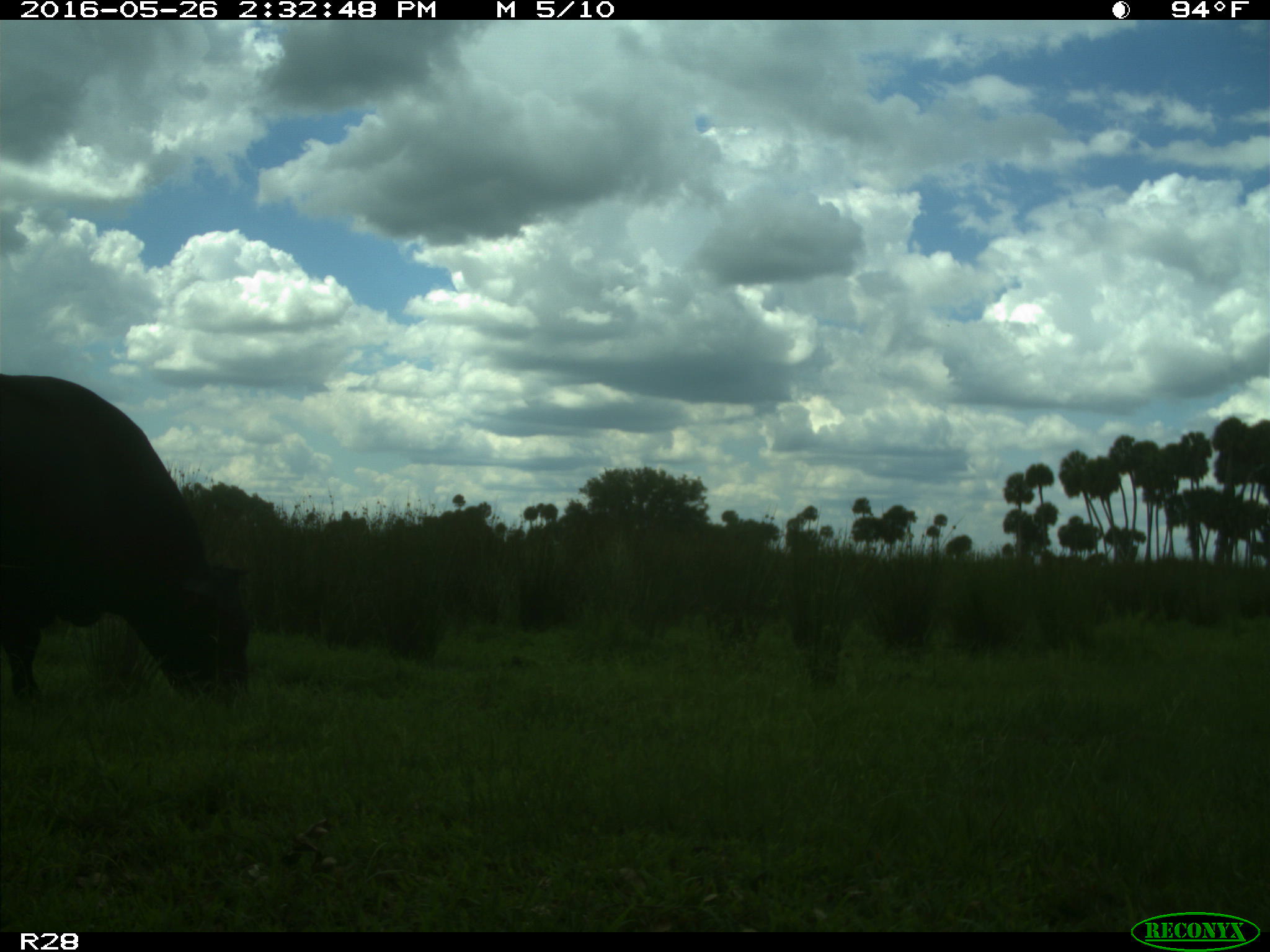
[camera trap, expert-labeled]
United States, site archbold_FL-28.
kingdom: Animalia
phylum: Chordata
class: Mammalia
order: Artiodactyla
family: Bovidae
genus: Bos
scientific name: Bos taurus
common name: domestic cow